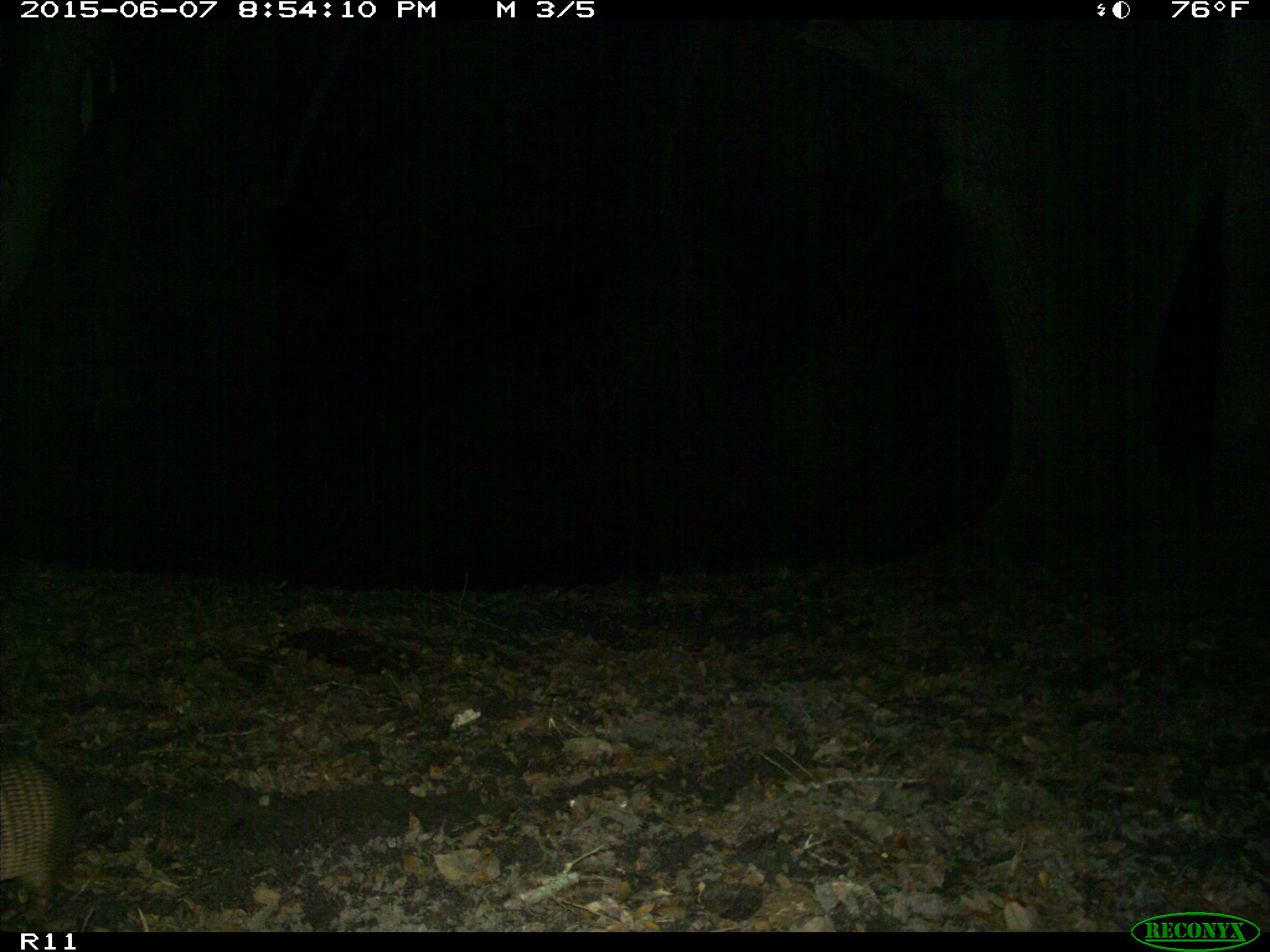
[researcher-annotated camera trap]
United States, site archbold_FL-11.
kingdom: Animalia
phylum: Chordata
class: Mammalia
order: Cingulata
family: Dasypodidae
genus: Dasypus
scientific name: Dasypus novemcinctus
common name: nine-banded armadillo